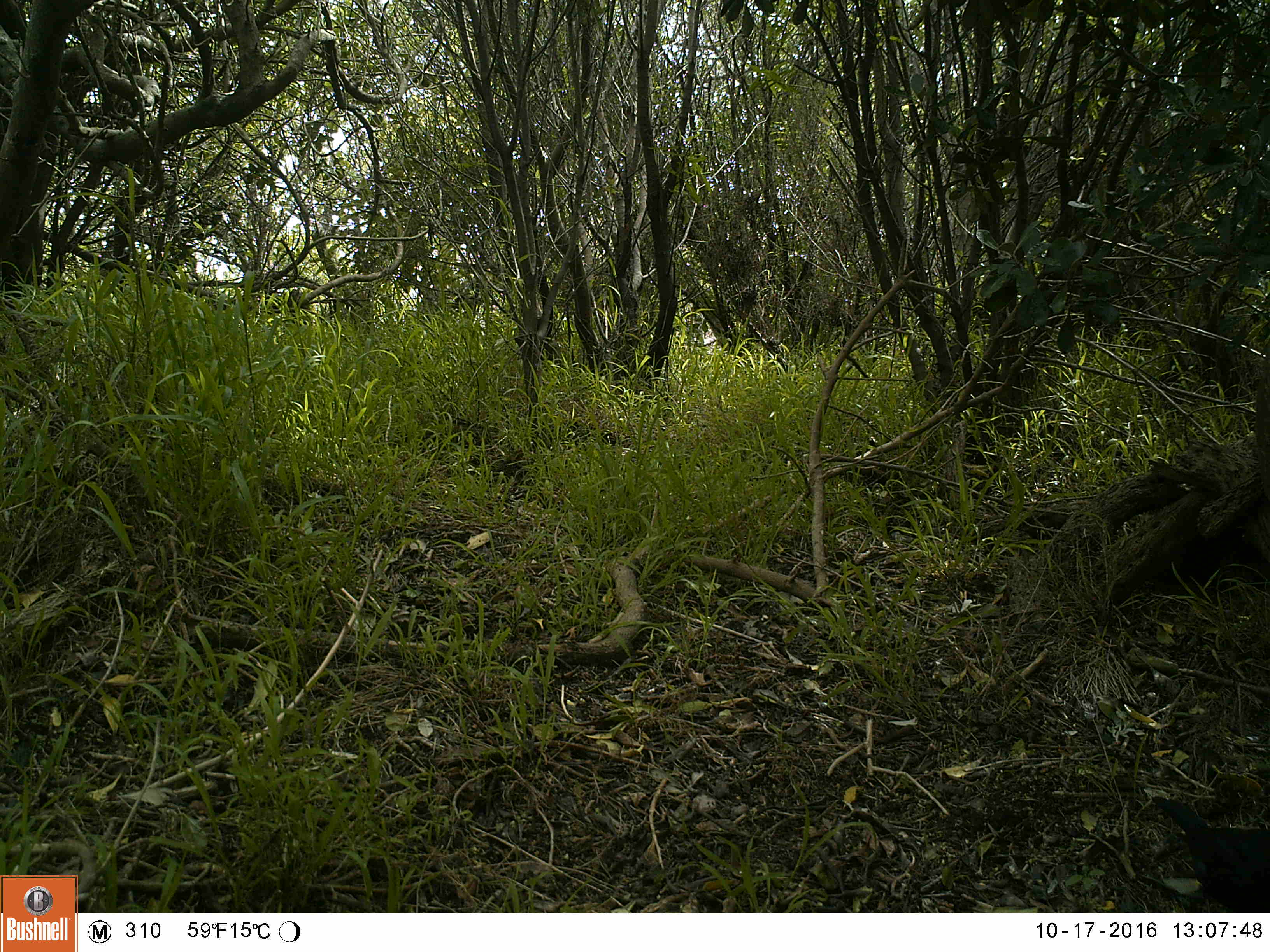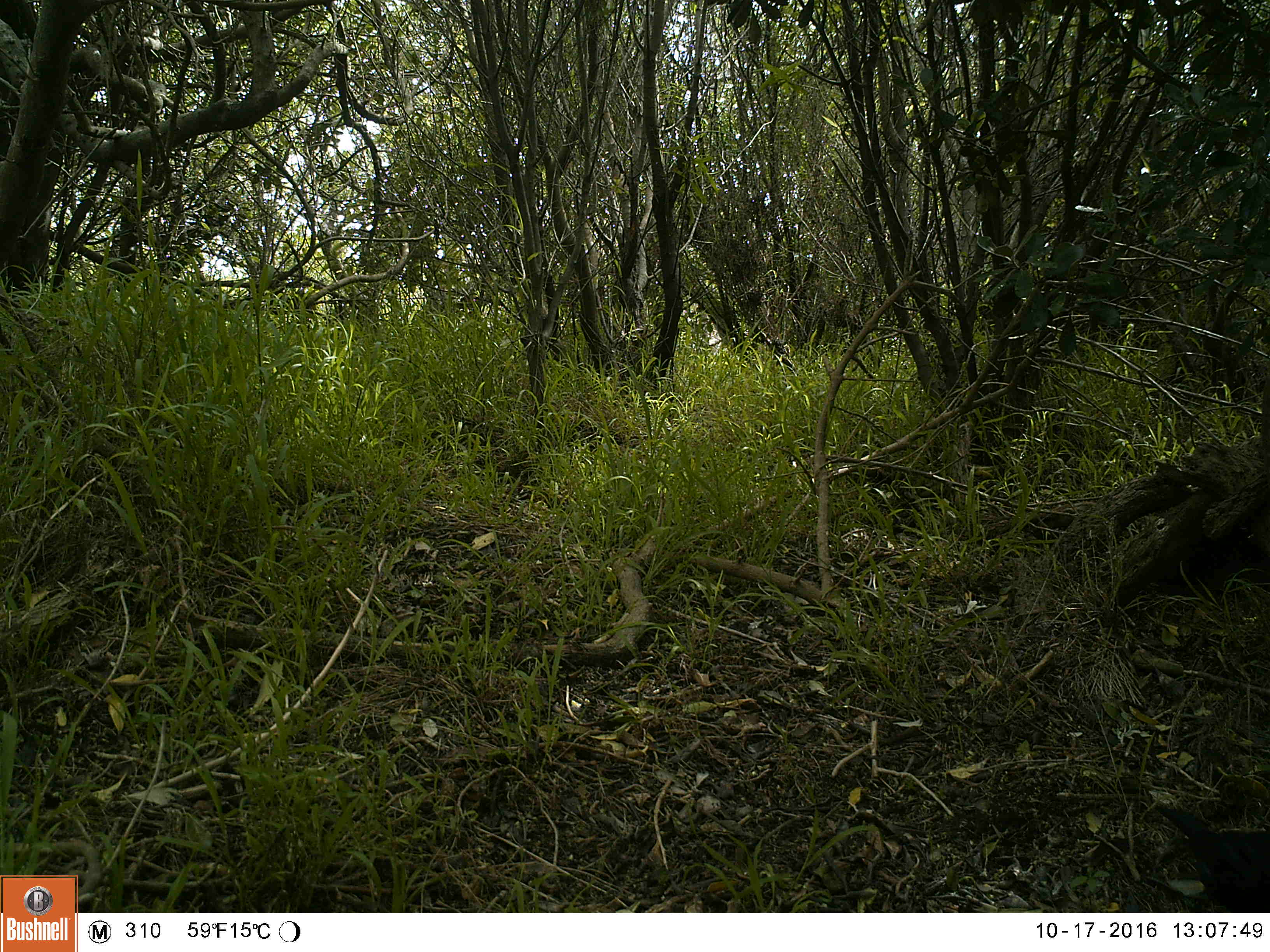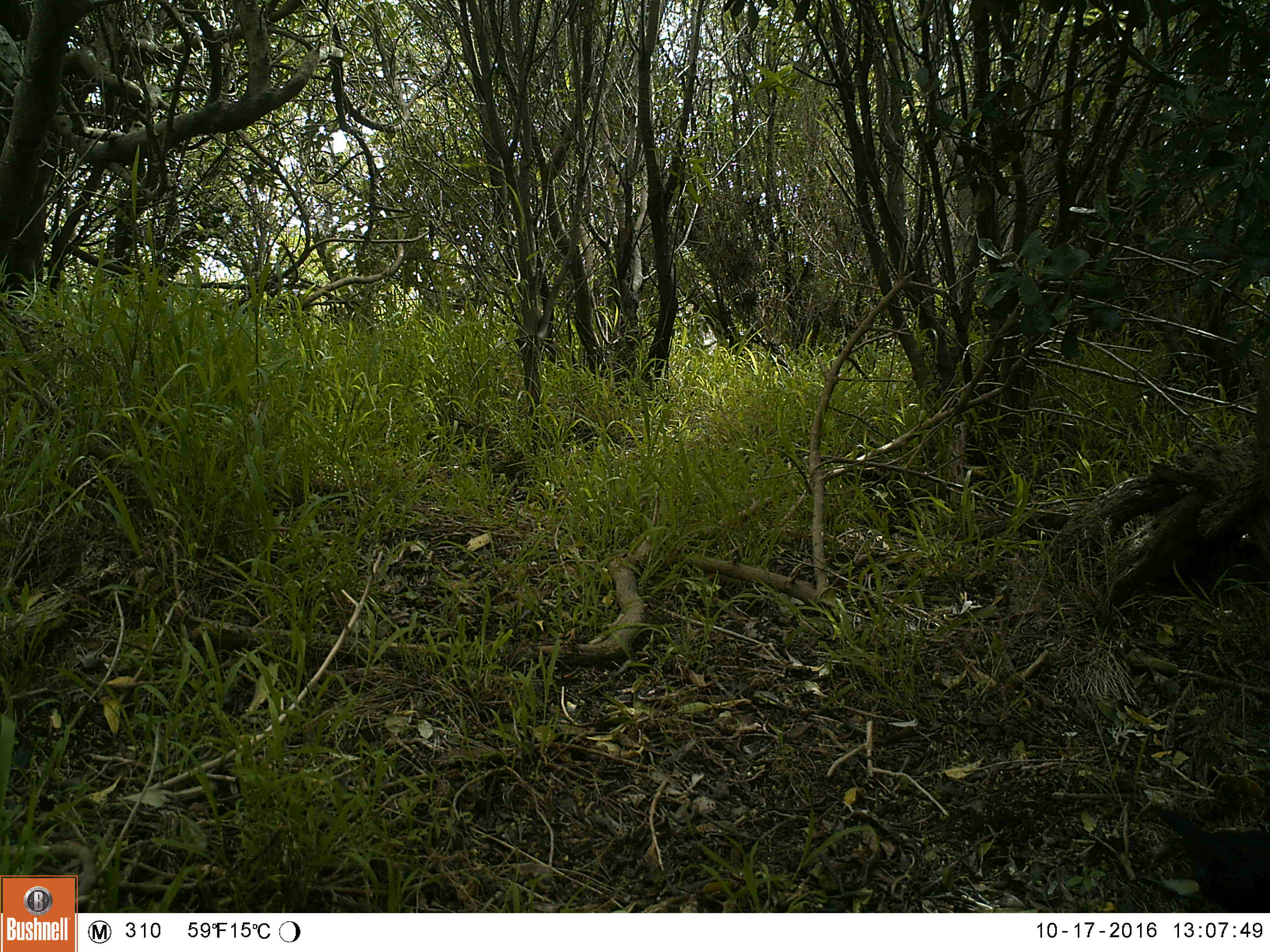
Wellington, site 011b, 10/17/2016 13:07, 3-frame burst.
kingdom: Animalia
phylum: Chordata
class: Aves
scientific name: Aves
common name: bird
Bird (Aves).